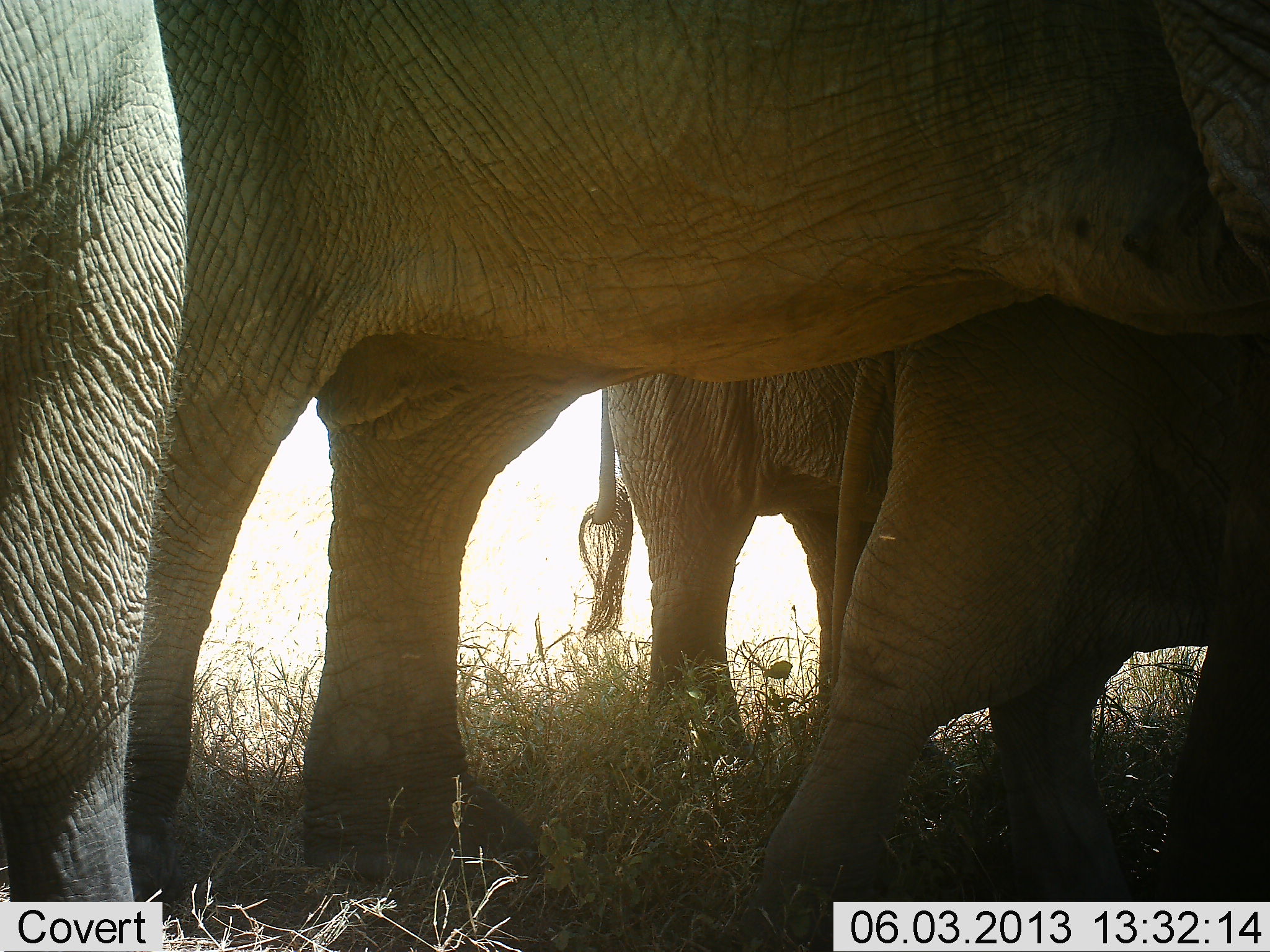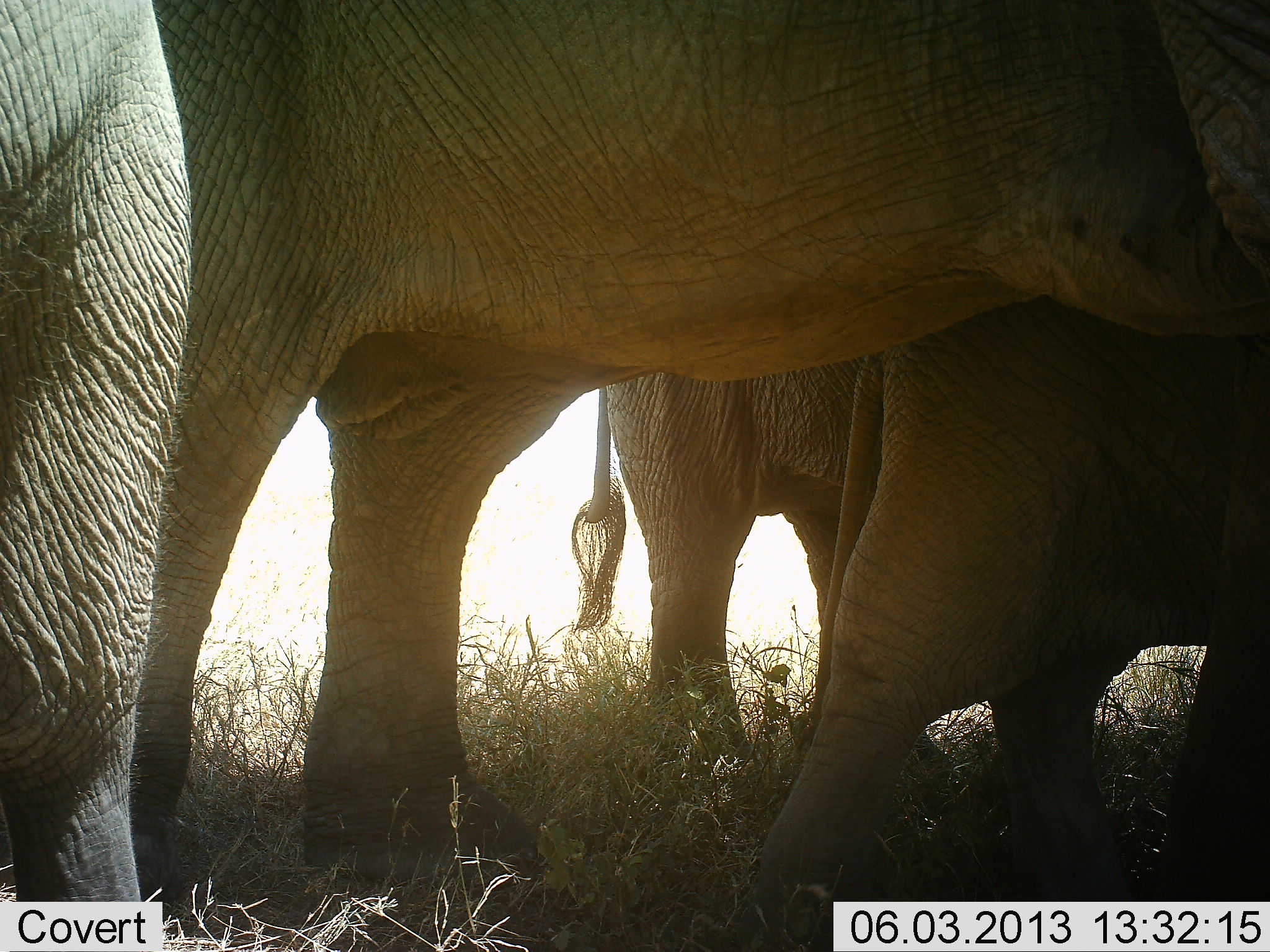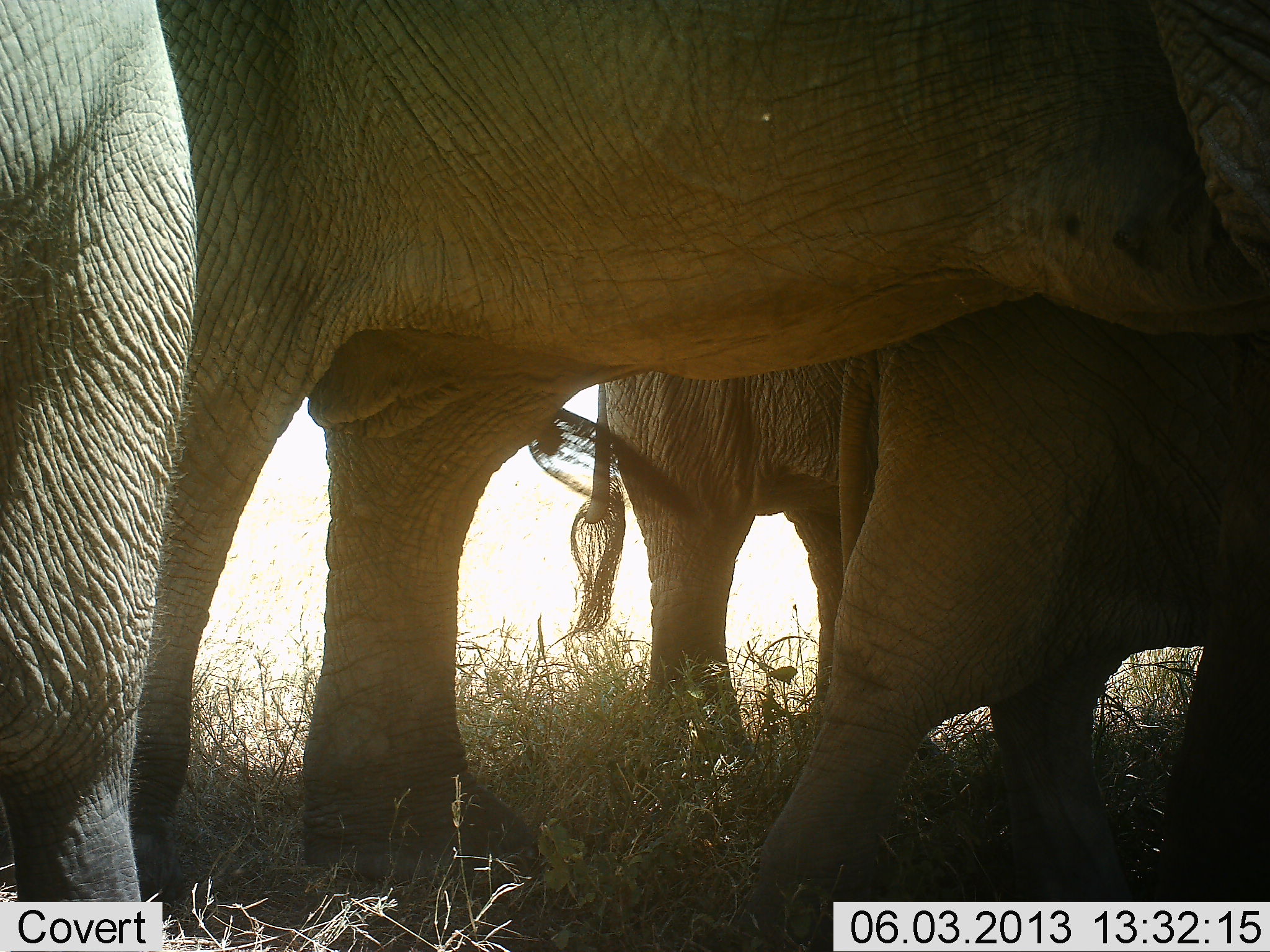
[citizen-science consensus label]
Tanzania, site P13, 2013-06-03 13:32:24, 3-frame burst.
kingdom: Animalia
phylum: Chordata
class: Mammalia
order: Proboscidea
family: Elephantidae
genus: Loxodonta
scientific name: Loxodonta africana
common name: african bush elephant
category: elephant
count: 4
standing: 90%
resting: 10%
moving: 20%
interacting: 10%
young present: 40%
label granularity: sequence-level